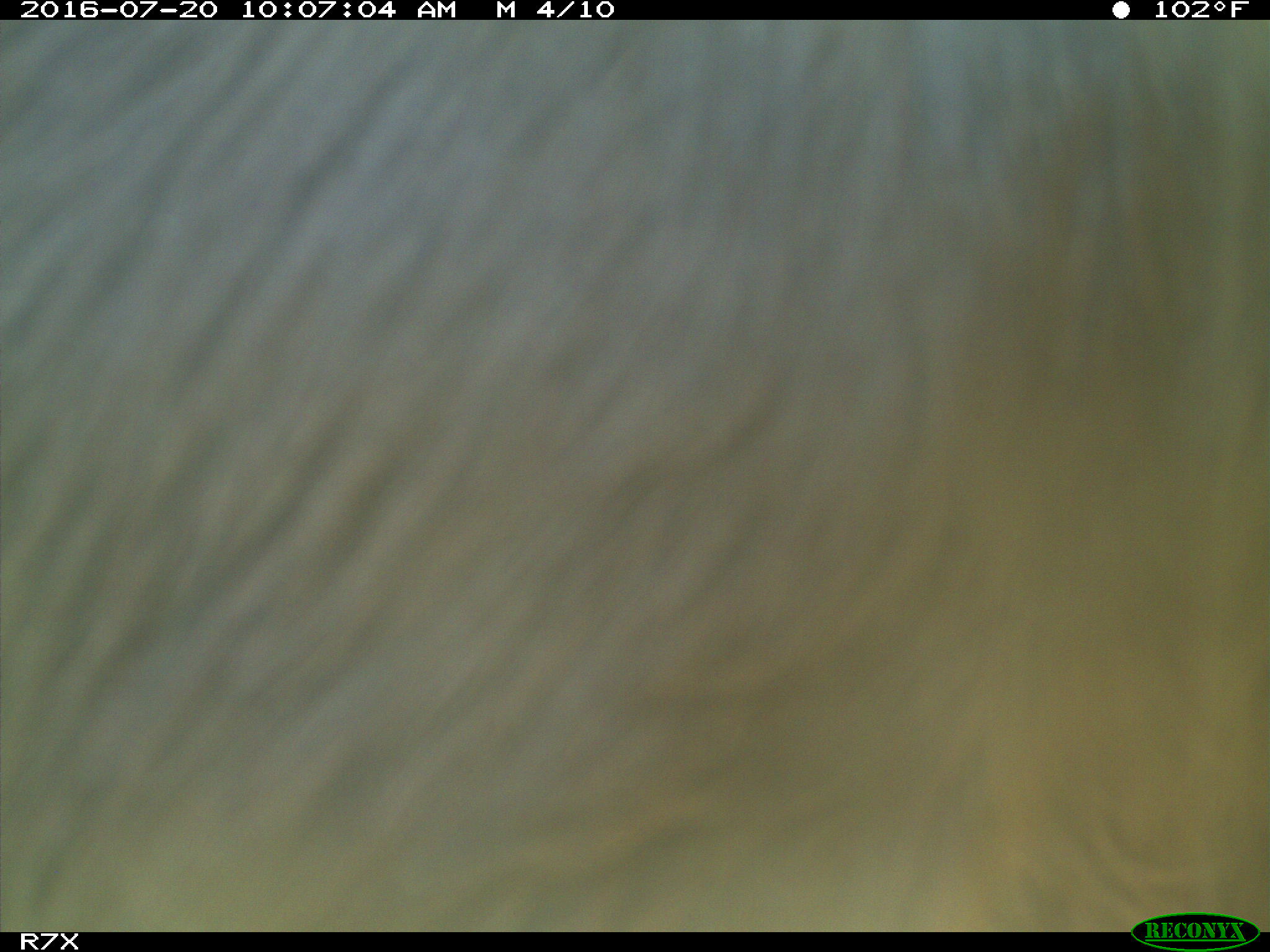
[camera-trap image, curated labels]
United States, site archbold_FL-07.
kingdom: Animalia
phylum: Chordata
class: Mammalia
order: Artiodactyla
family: Bovidae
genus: Bos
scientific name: Bos taurus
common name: domestic cow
Bos taurus (domestic cow).